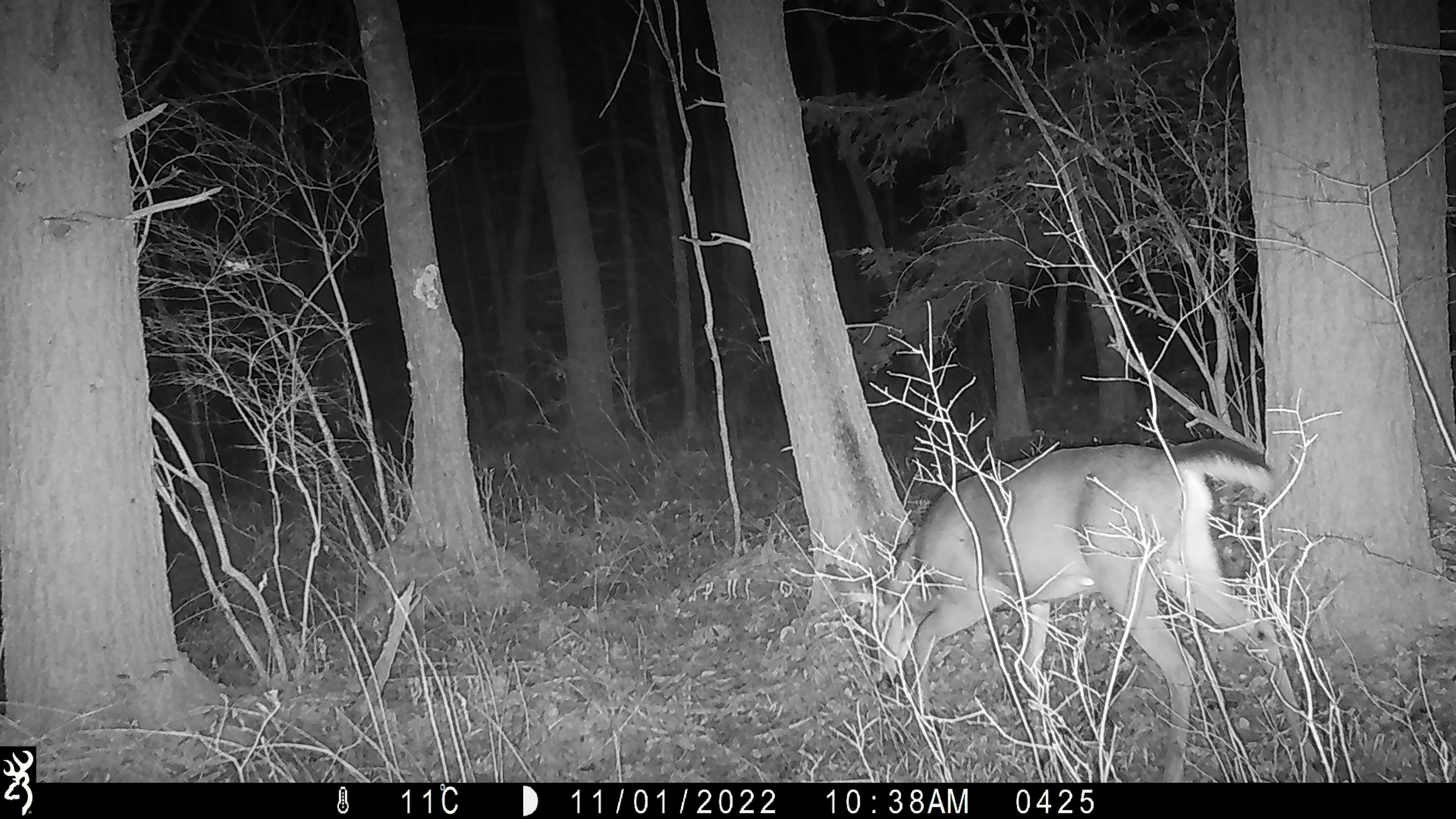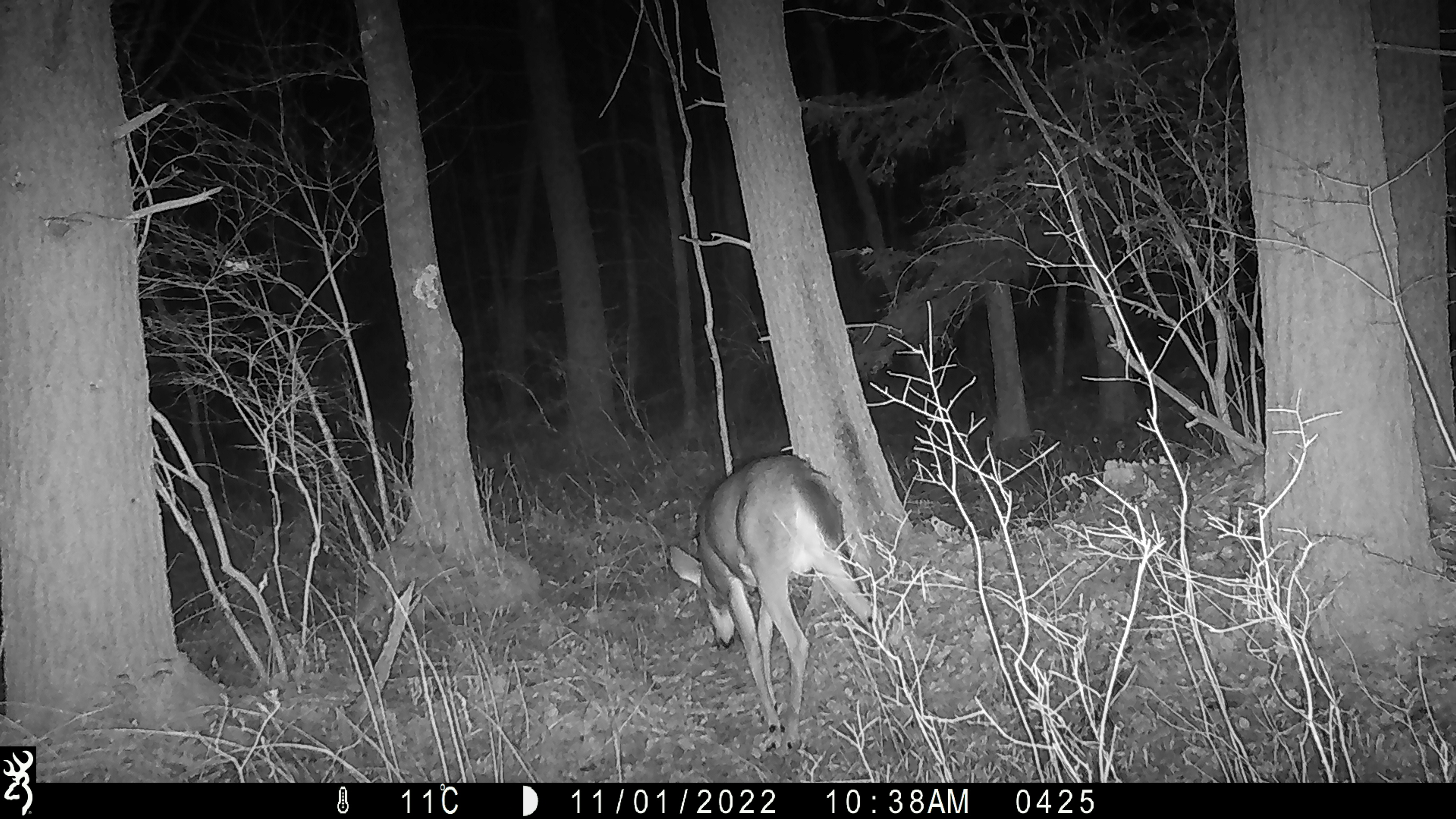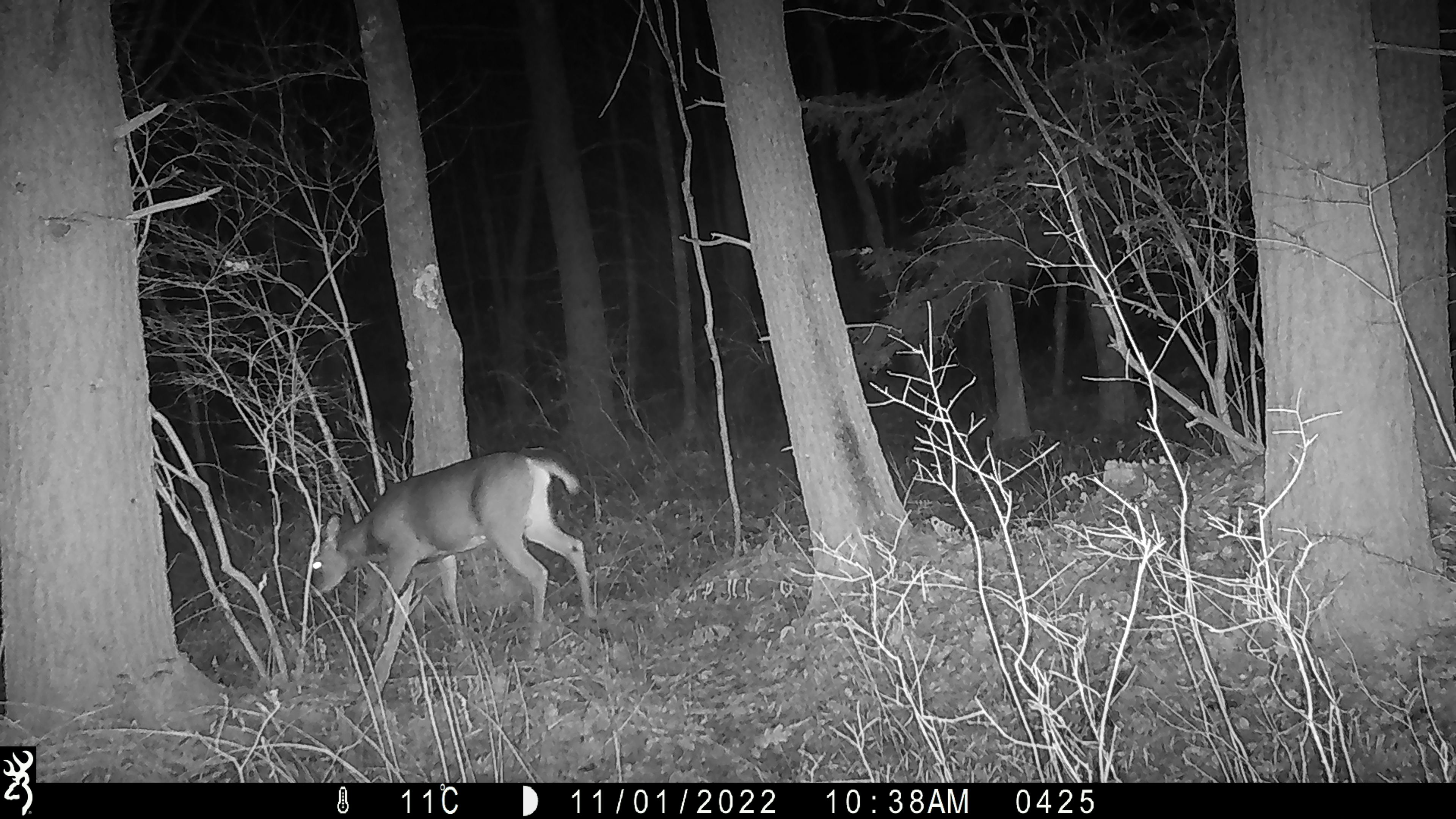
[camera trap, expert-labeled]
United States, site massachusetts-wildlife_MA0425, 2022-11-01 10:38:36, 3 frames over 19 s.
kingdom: Animalia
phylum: Chordata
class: Mammalia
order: Artiodactyla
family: Cervidae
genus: Odocoileus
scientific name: Odocoileus virginianus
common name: white-tailed deer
White-tailed deer (Odocoileus virginianus).